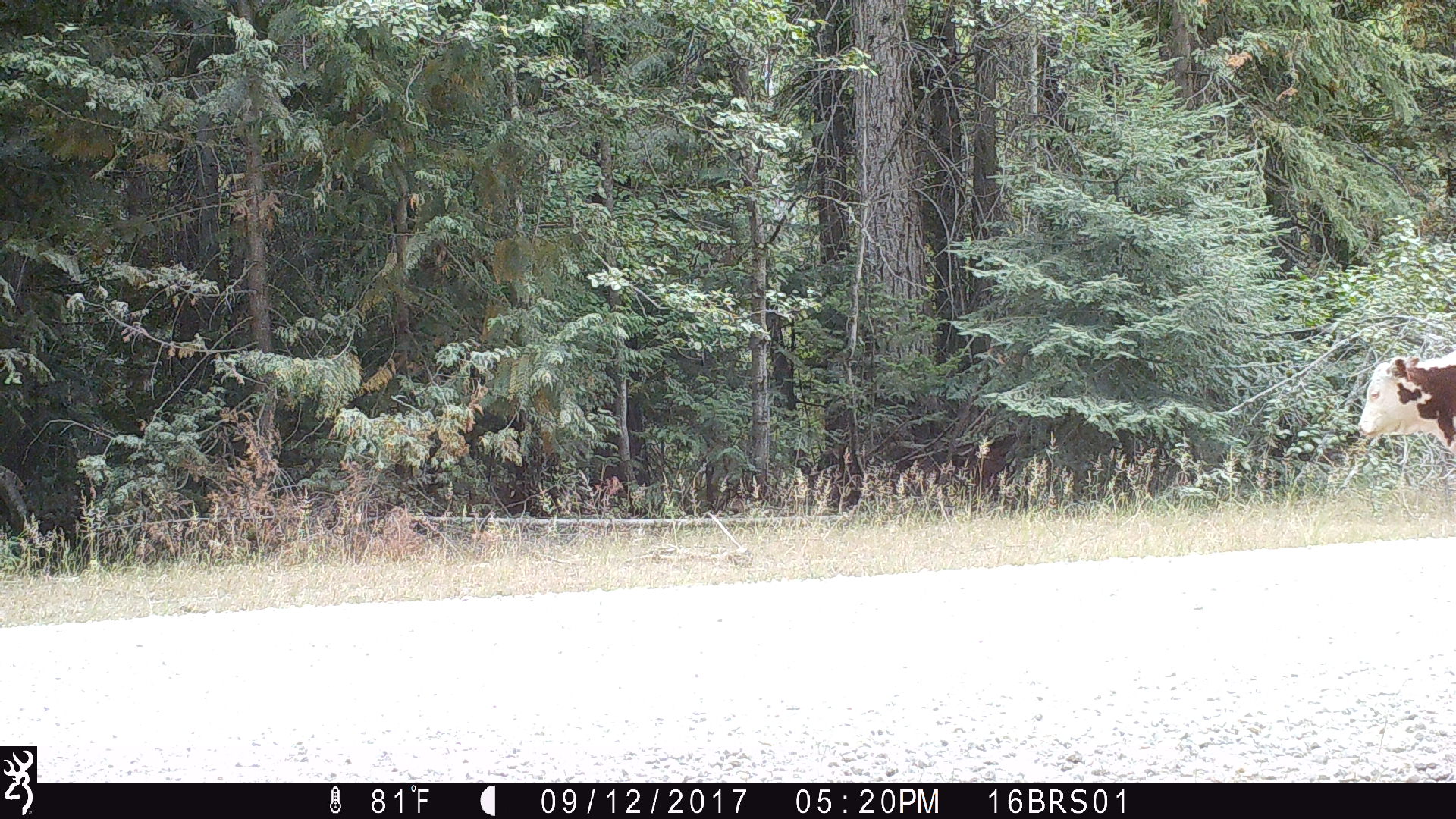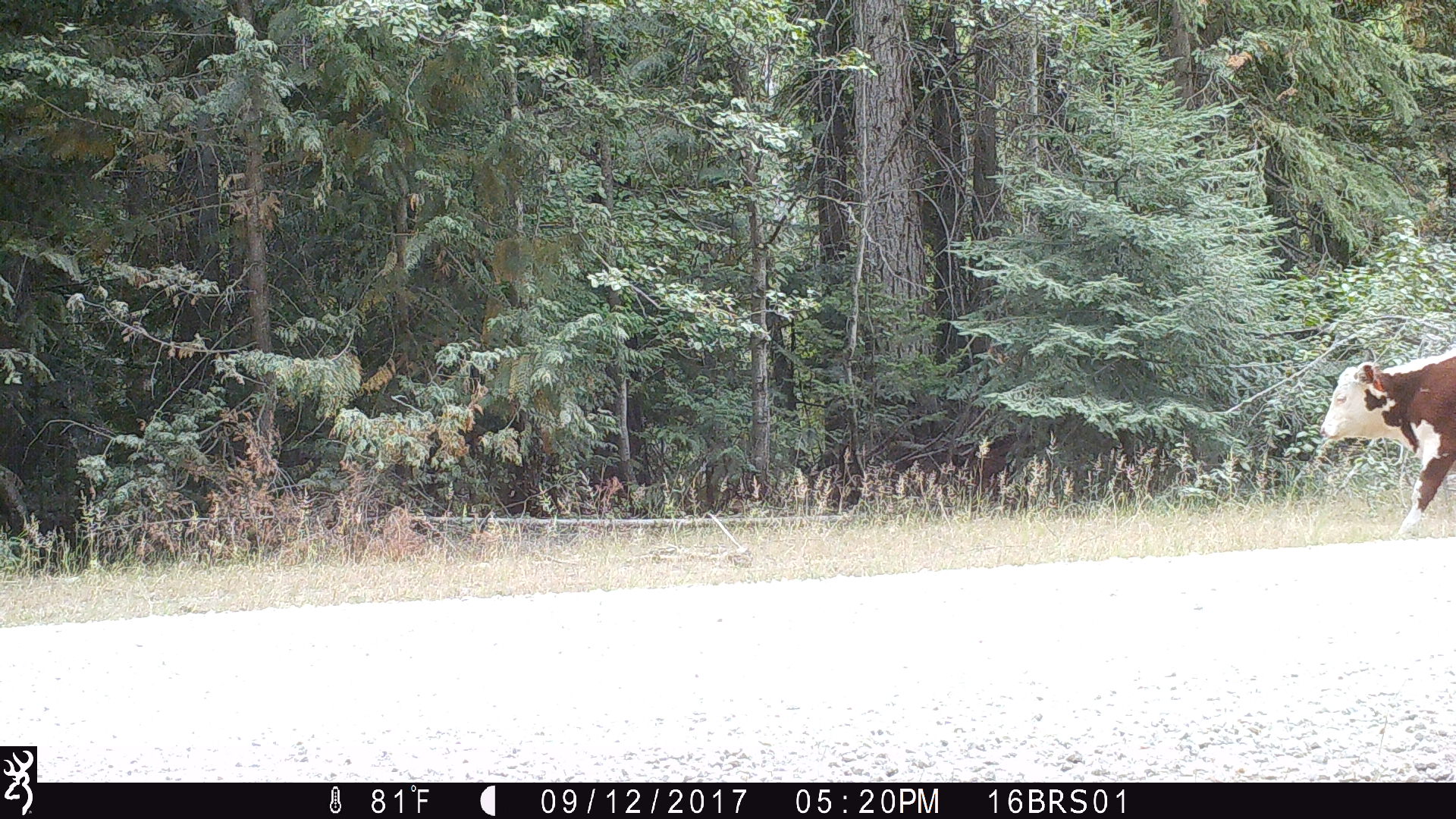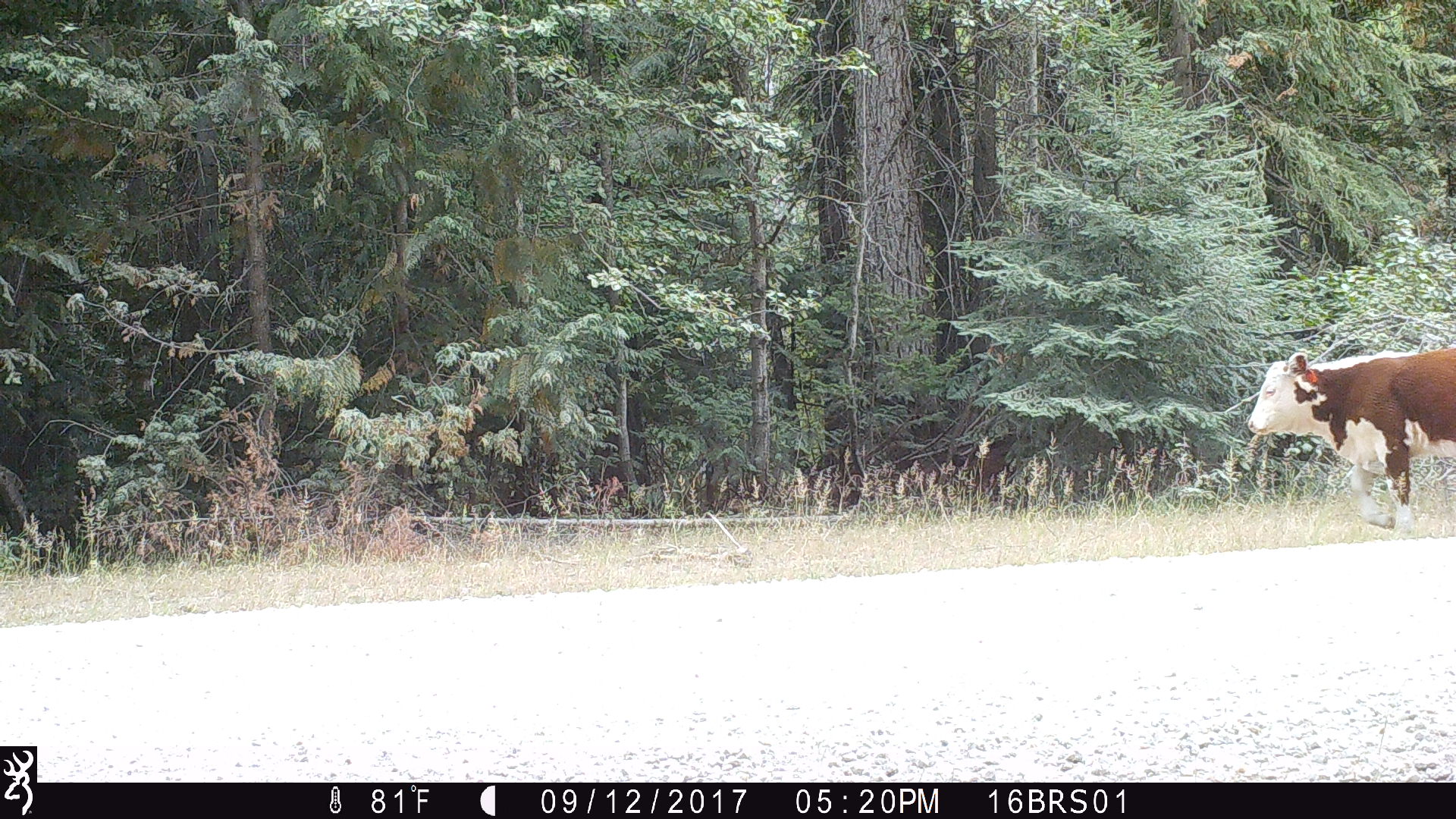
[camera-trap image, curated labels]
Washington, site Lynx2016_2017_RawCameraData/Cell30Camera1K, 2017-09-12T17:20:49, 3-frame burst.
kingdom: Animalia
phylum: Chordata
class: Mammalia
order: Artiodactyla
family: Bovidae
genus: Bos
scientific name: Bos taurus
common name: domestic cattle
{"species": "domestic cattle (Bos taurus)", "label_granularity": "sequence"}